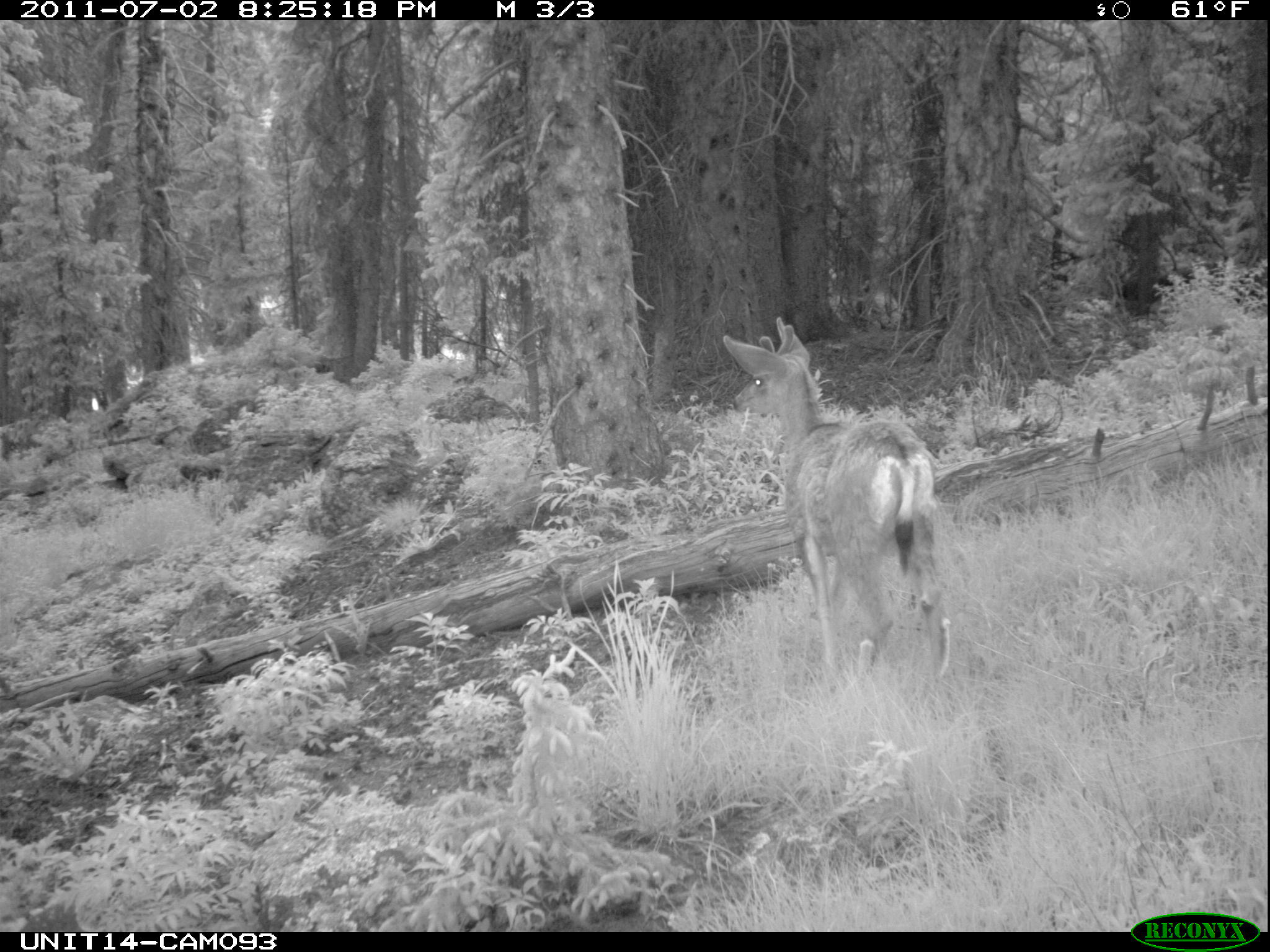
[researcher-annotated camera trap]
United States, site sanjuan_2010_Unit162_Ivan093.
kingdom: Animalia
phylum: Chordata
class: Mammalia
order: Artiodactyla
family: Cervidae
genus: Odocoileus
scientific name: Odocoileus hemionus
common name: mule deer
Odocoileus hemionus (mule deer).